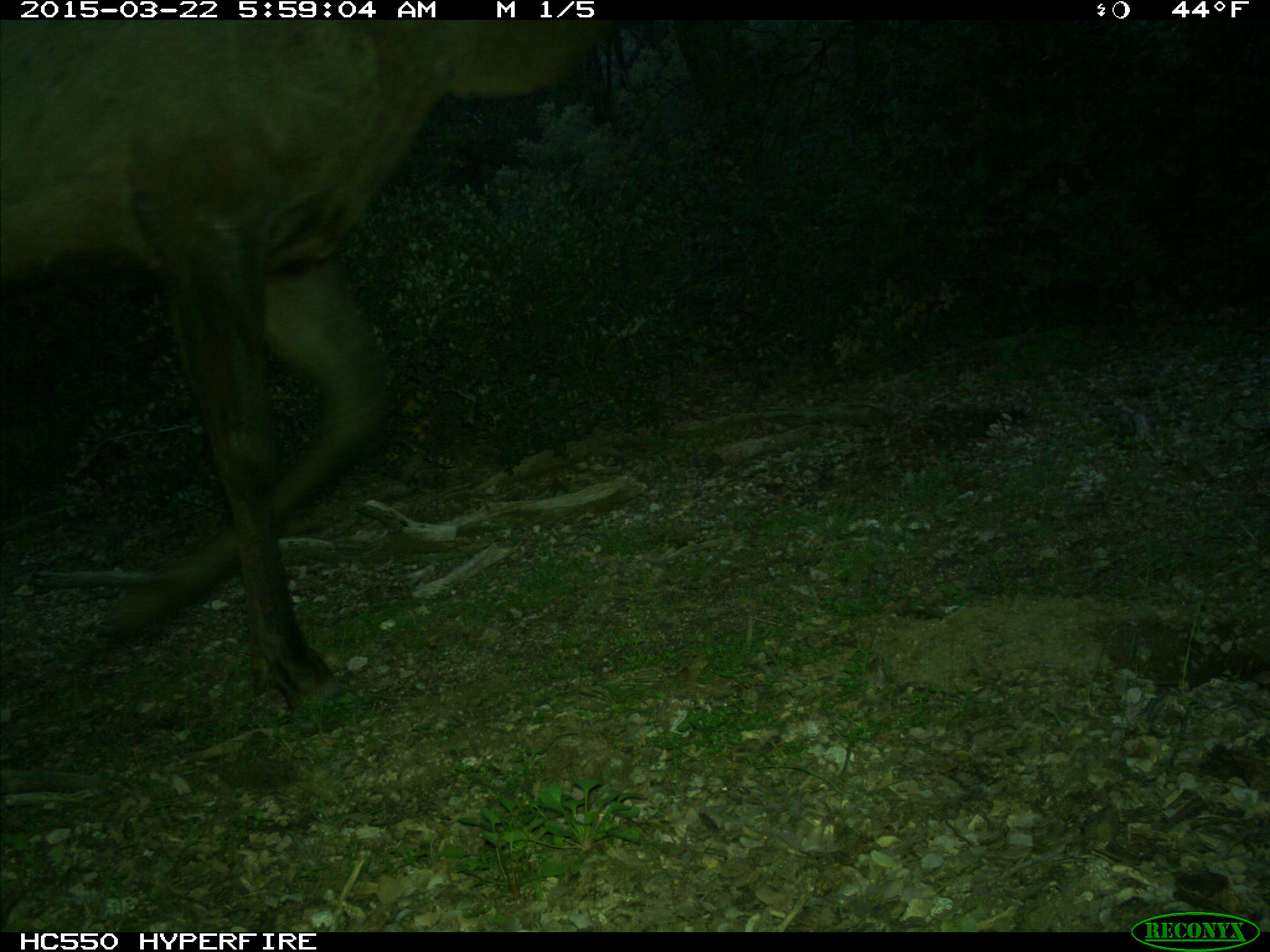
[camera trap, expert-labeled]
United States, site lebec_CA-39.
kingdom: Animalia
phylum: Chordata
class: Mammalia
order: Artiodactyla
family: Cervidae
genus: Cervus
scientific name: Cervus canadensis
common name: elk